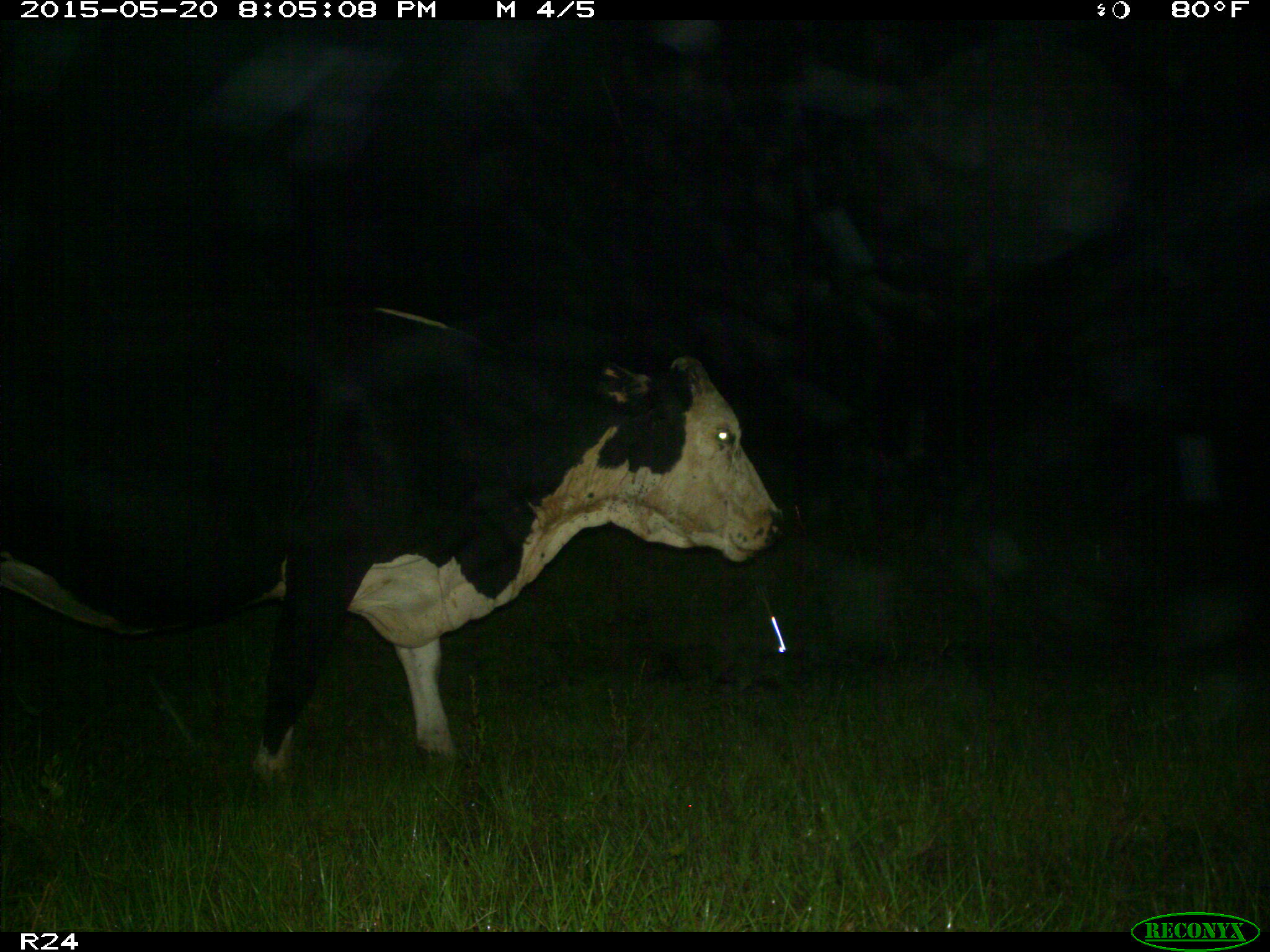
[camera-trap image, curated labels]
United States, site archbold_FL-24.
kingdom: Animalia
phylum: Chordata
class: Mammalia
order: Artiodactyla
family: Bovidae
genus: Bos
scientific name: Bos taurus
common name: domestic cow